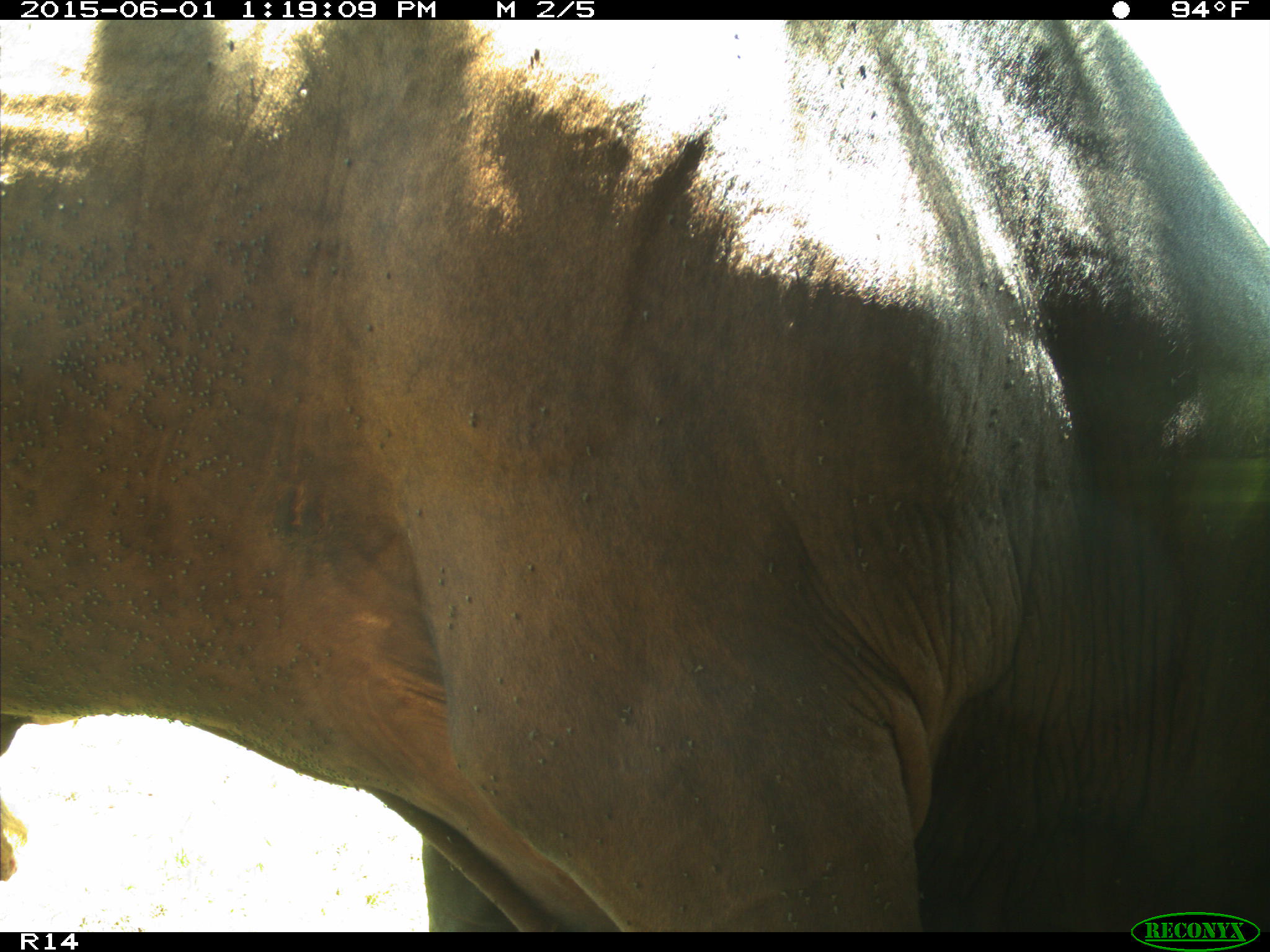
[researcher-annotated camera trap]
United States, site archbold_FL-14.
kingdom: Animalia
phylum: Chordata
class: Mammalia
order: Artiodactyla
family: Bovidae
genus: Bos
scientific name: Bos taurus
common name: domestic cow